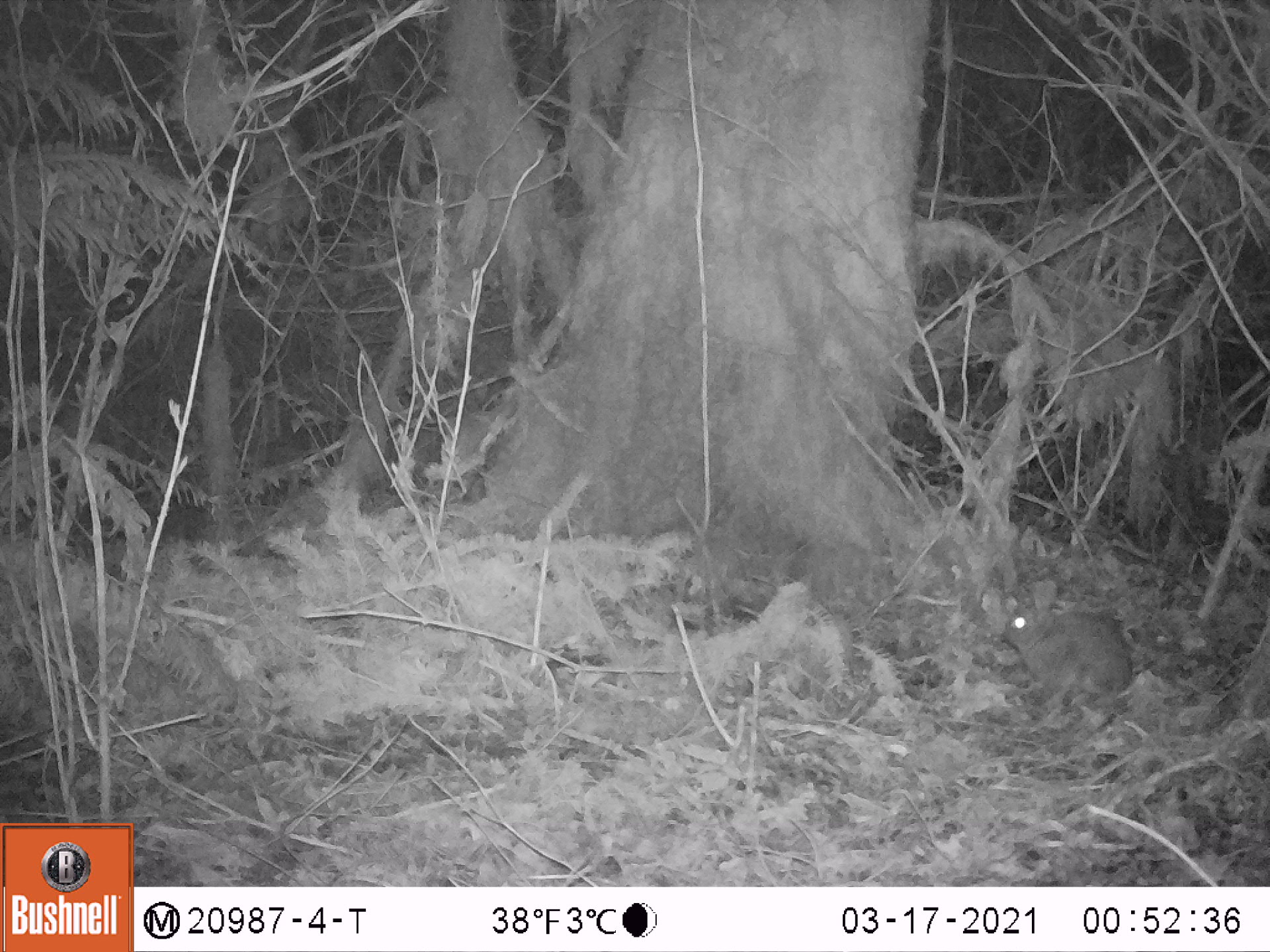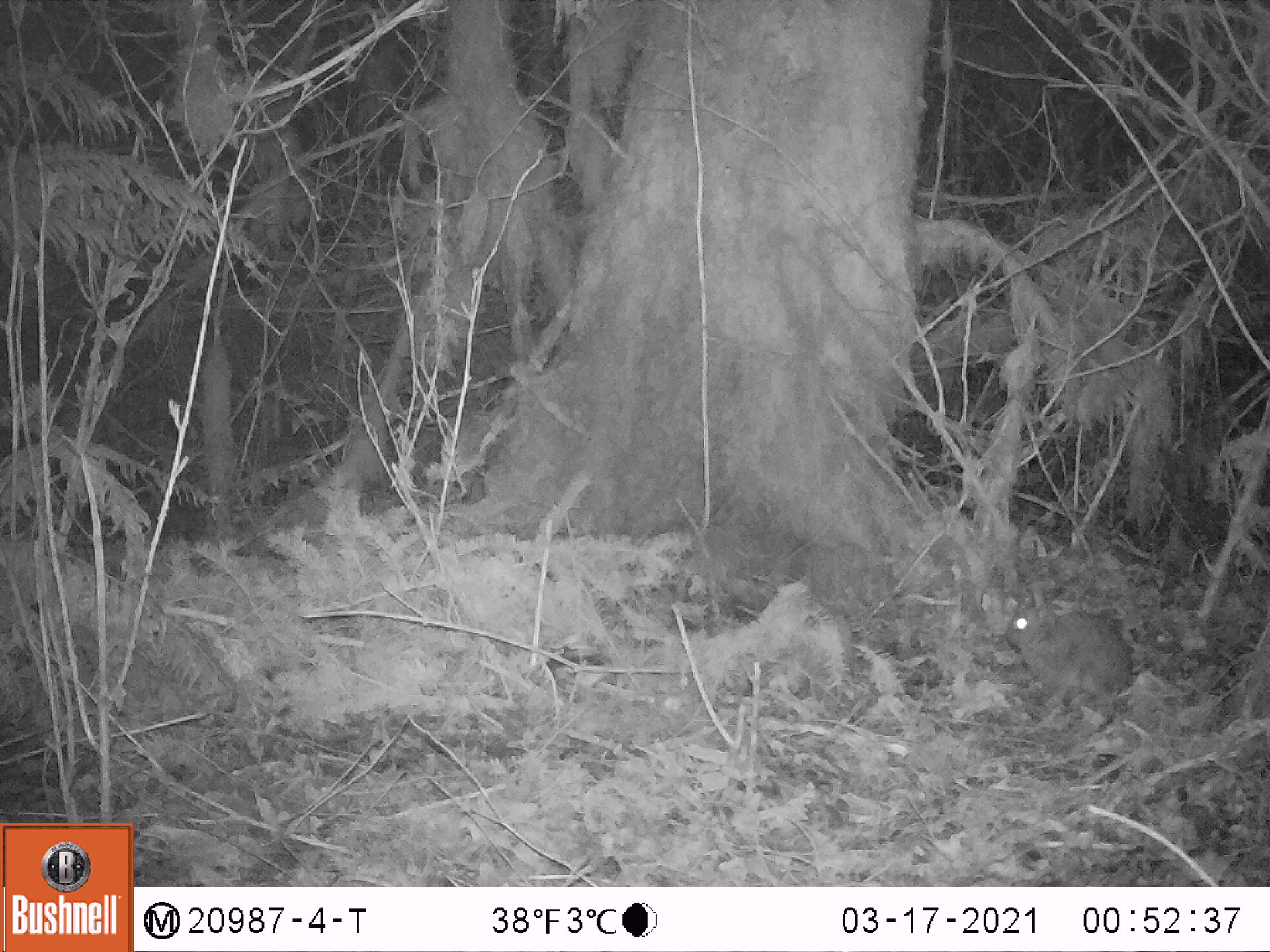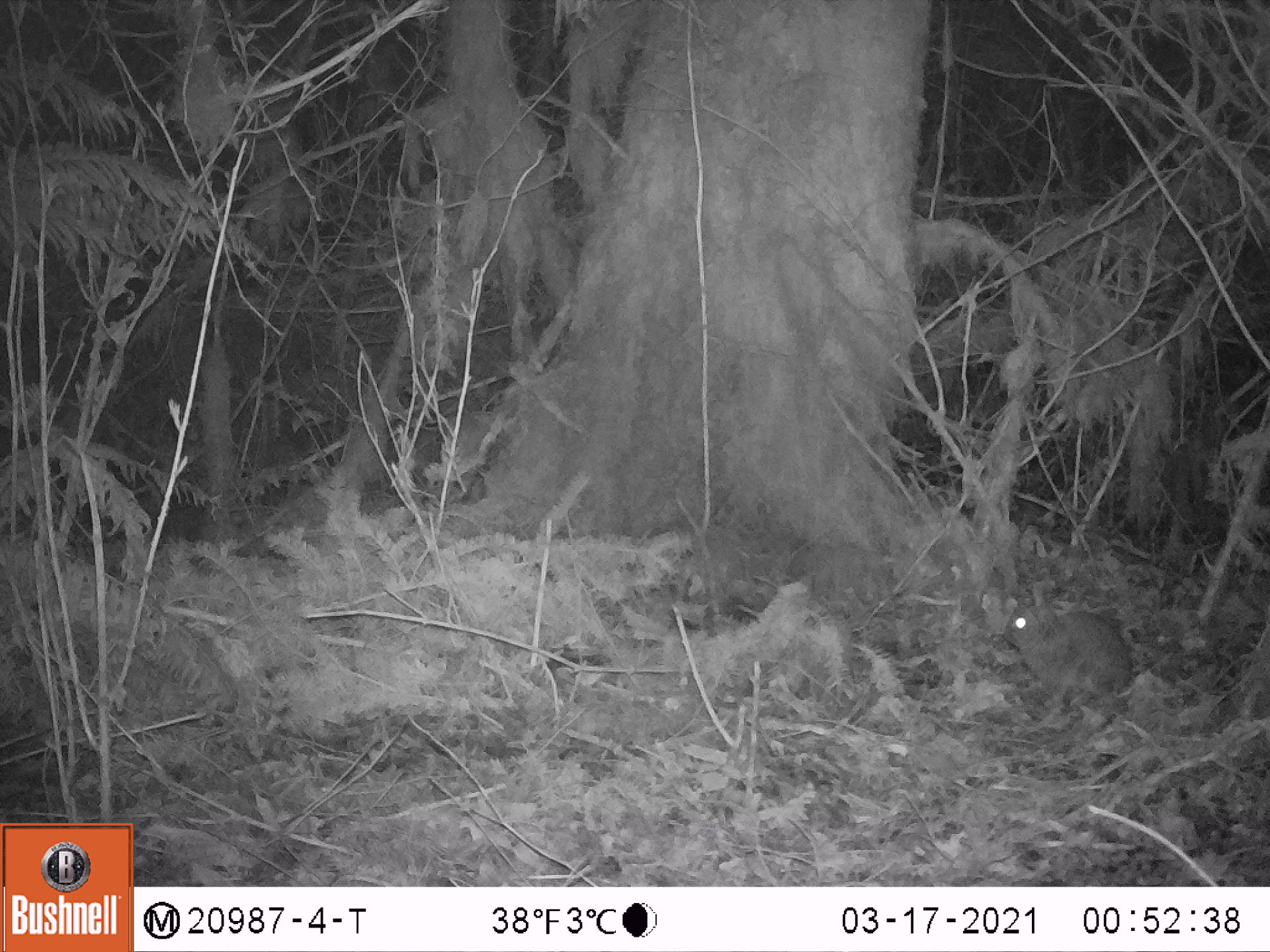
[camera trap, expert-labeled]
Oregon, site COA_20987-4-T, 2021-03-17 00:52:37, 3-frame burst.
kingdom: Animalia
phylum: Chordata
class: Mammalia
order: Lagomorpha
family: Leporidae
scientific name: Leporidae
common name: hares and rabbits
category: leporidae family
Leporidae family (hares and rabbits) (Leporidae).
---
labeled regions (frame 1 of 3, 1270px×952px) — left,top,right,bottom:
leporidae family: 998,577,1136,710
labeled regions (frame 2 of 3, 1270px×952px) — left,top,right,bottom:
leporidae family: 1004,583,1137,705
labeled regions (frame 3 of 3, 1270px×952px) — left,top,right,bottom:
leporidae family: 991,564,1136,714